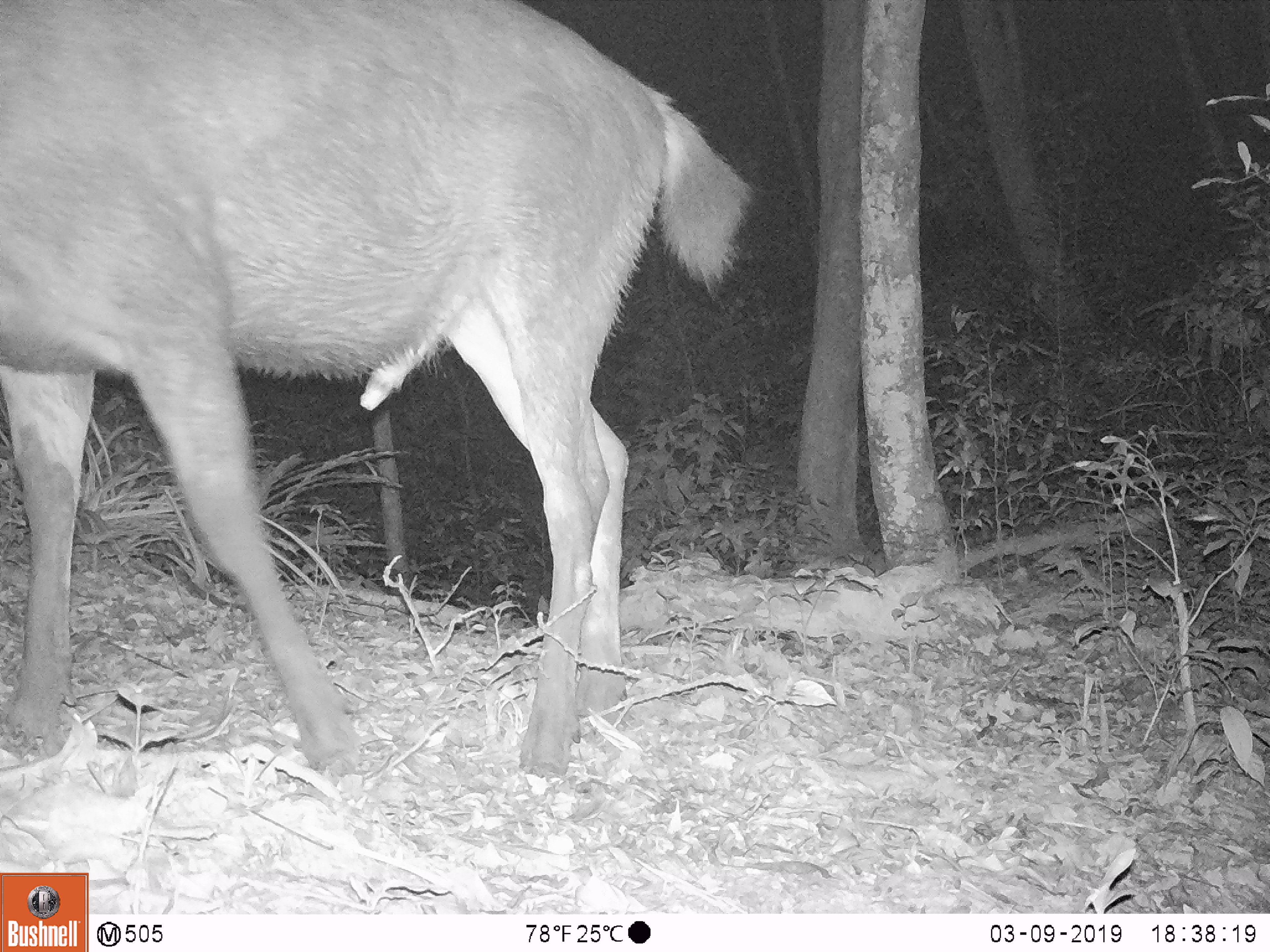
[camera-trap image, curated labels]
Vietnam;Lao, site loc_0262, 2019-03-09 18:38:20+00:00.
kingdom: Animalia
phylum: Chordata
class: Mammalia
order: Artiodactyla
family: Cervidae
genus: Rusa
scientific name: Rusa unicolor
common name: sambar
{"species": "sambar (Rusa unicolor)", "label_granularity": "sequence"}